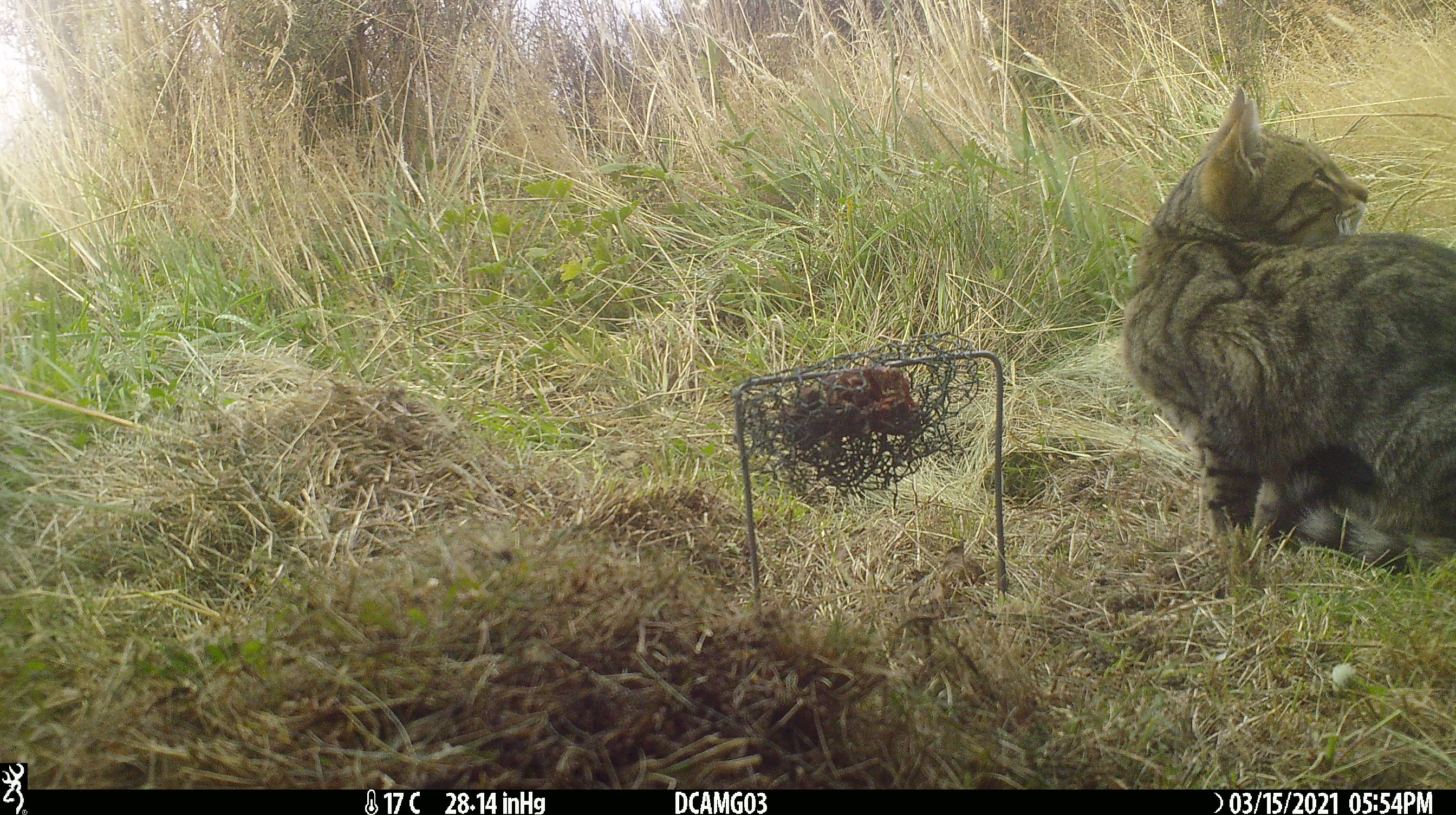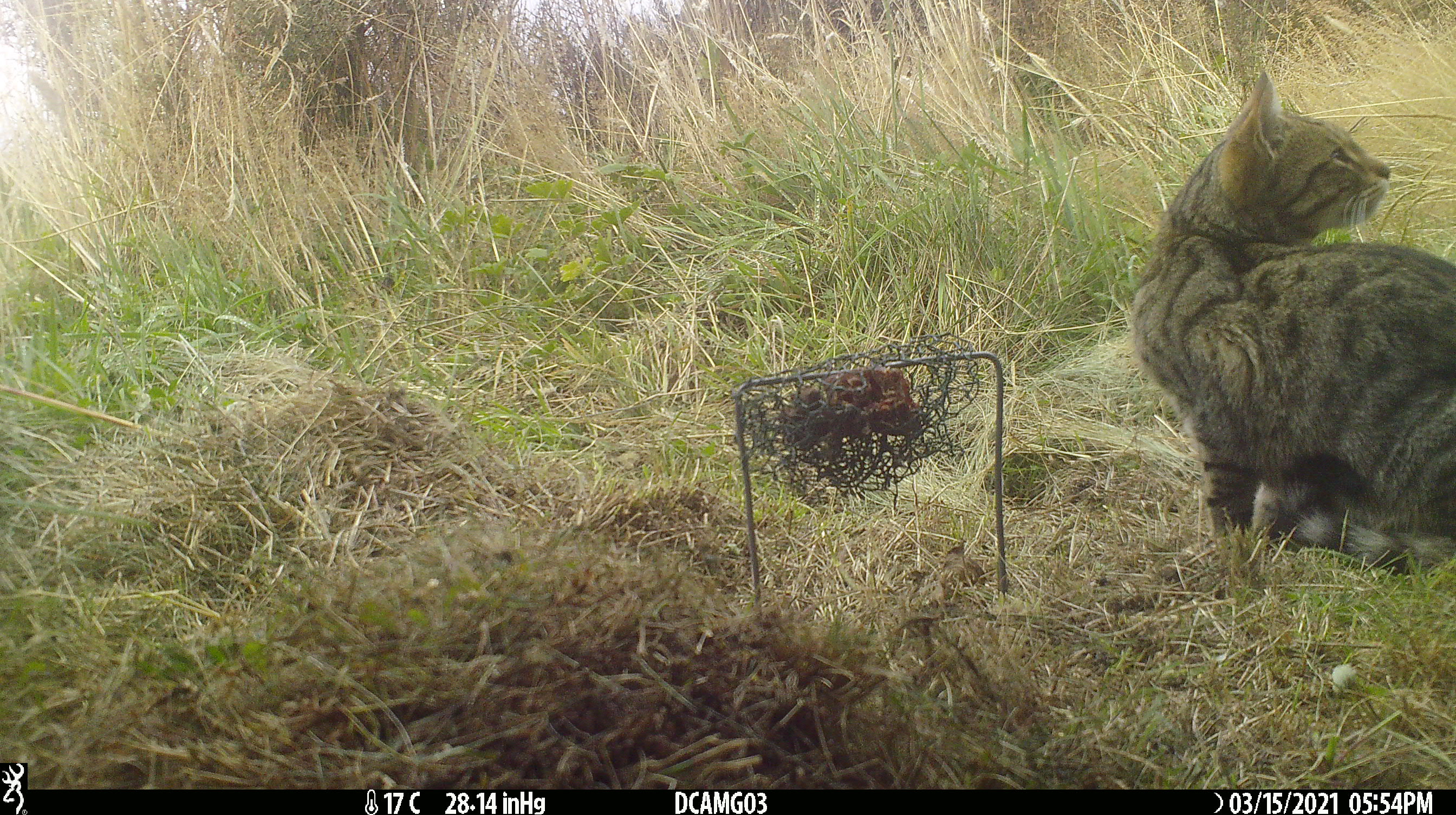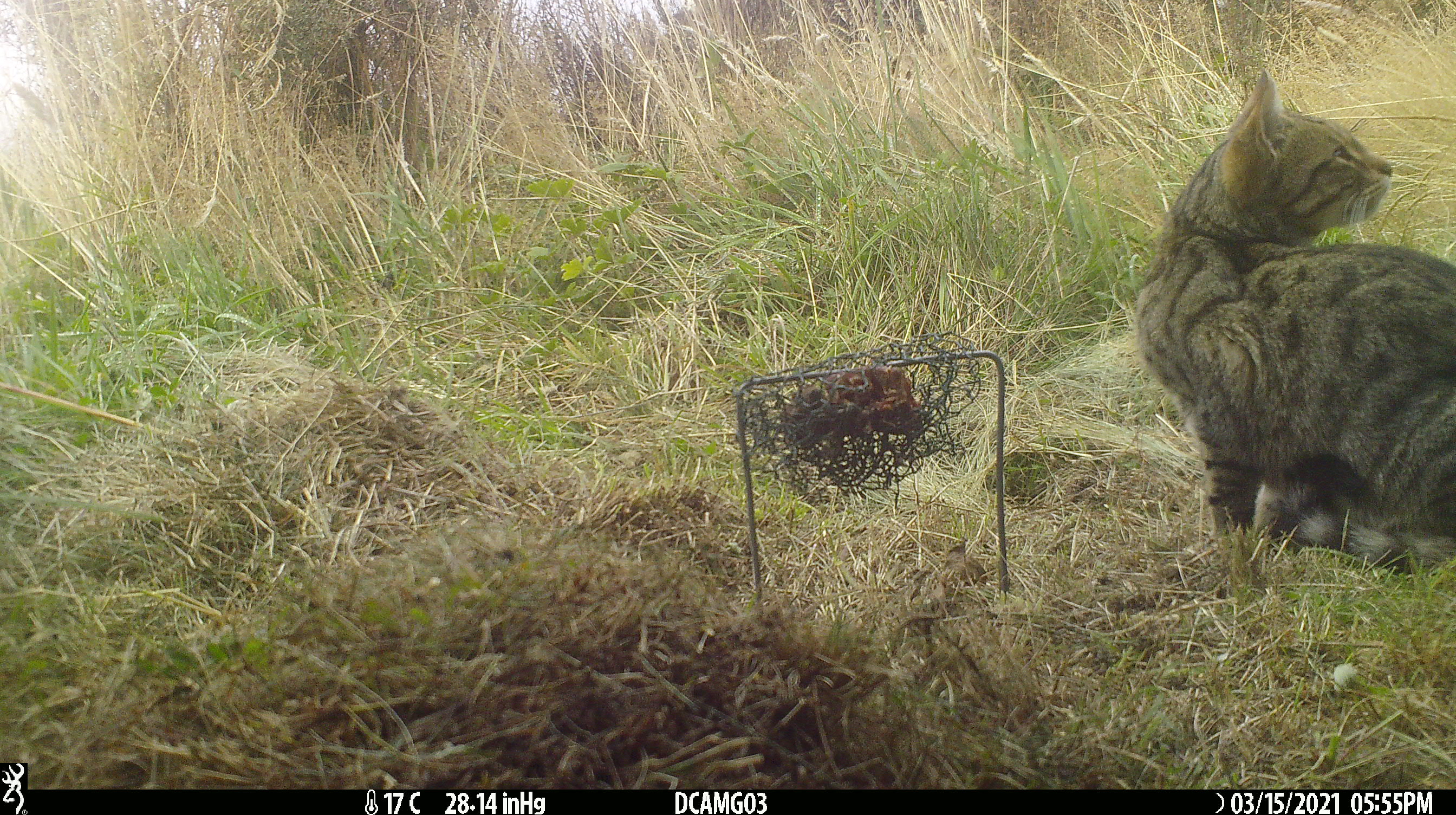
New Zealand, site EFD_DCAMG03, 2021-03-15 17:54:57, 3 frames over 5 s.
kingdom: Animalia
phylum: Chordata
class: Mammalia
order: Carnivora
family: Felidae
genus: Felis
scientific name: Felis catus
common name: domestic cat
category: cat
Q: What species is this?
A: Cat (domestic cat) (Felis catus).